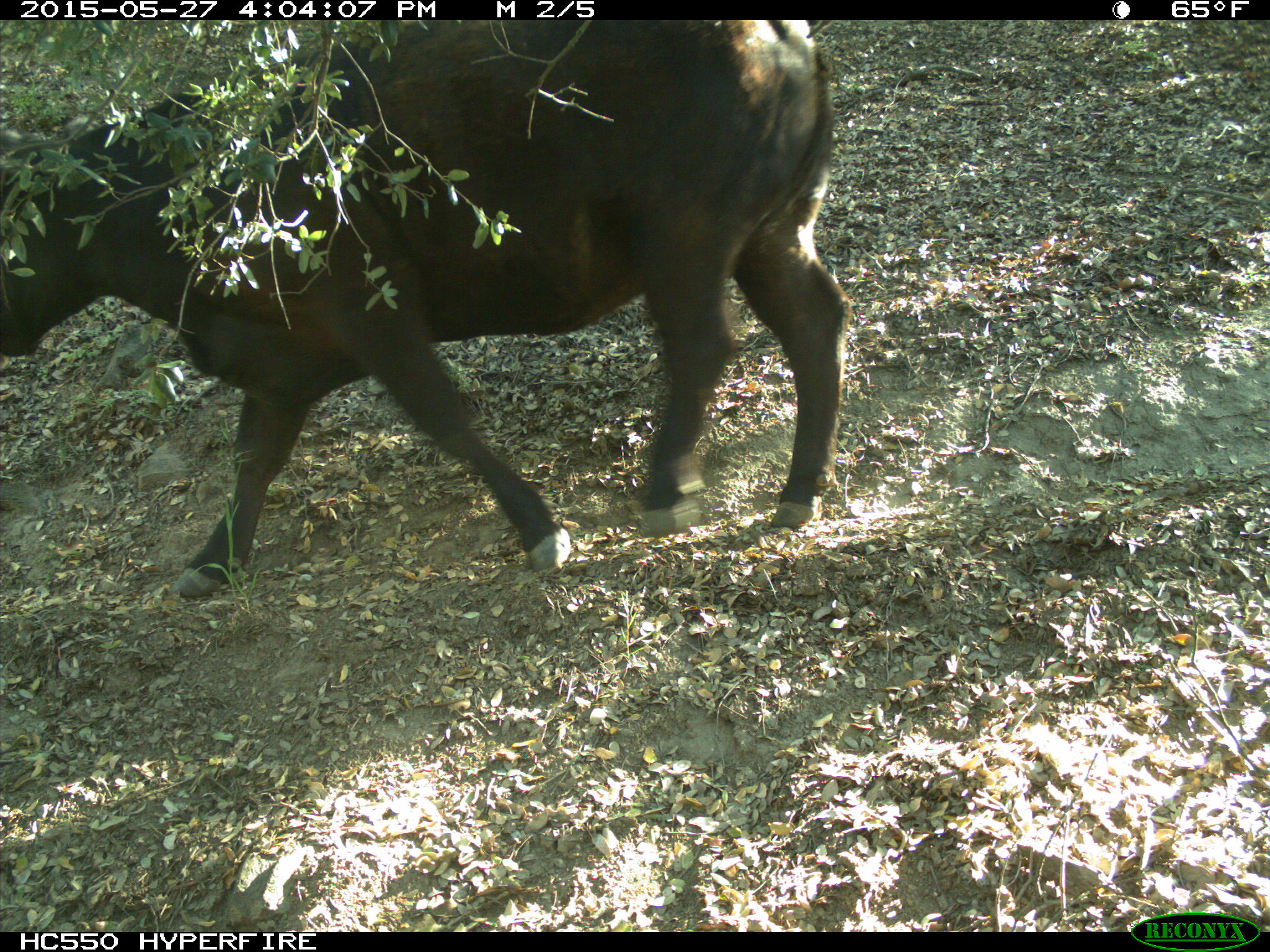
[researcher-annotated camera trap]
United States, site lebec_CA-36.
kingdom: Animalia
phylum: Chordata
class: Mammalia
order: Artiodactyla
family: Bovidae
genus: Bos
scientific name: Bos taurus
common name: domestic cow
Bos taurus (domestic cow).